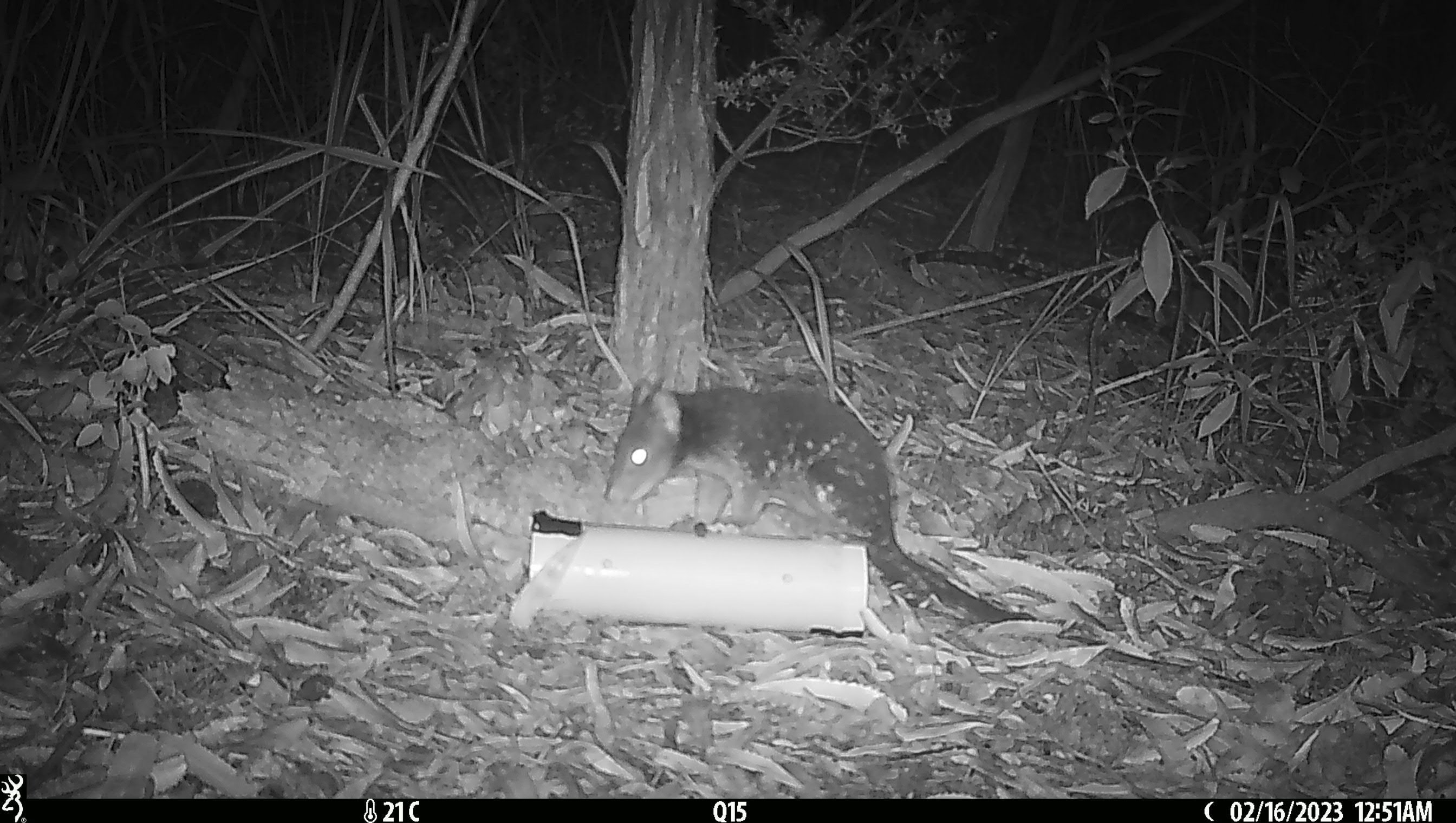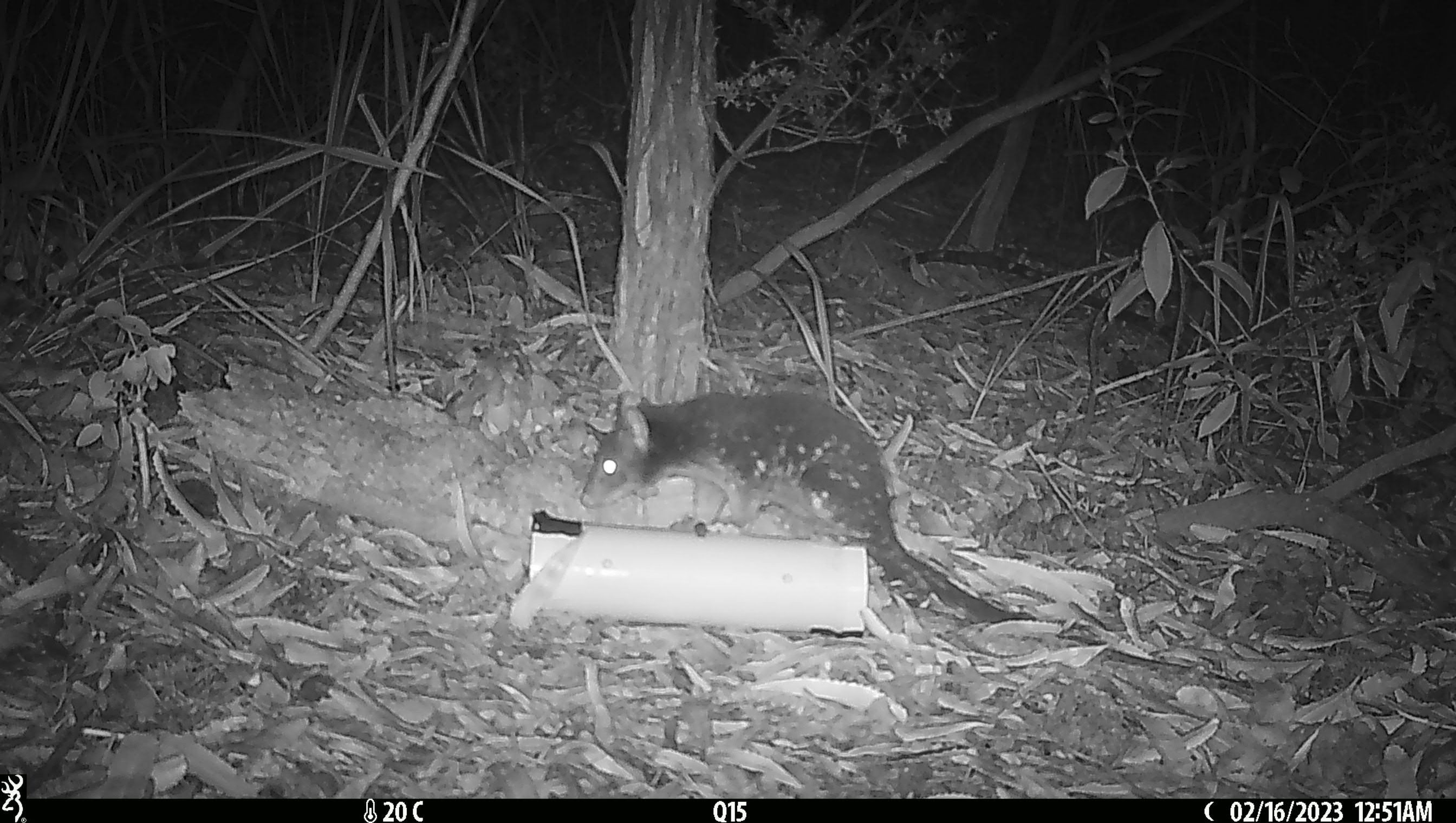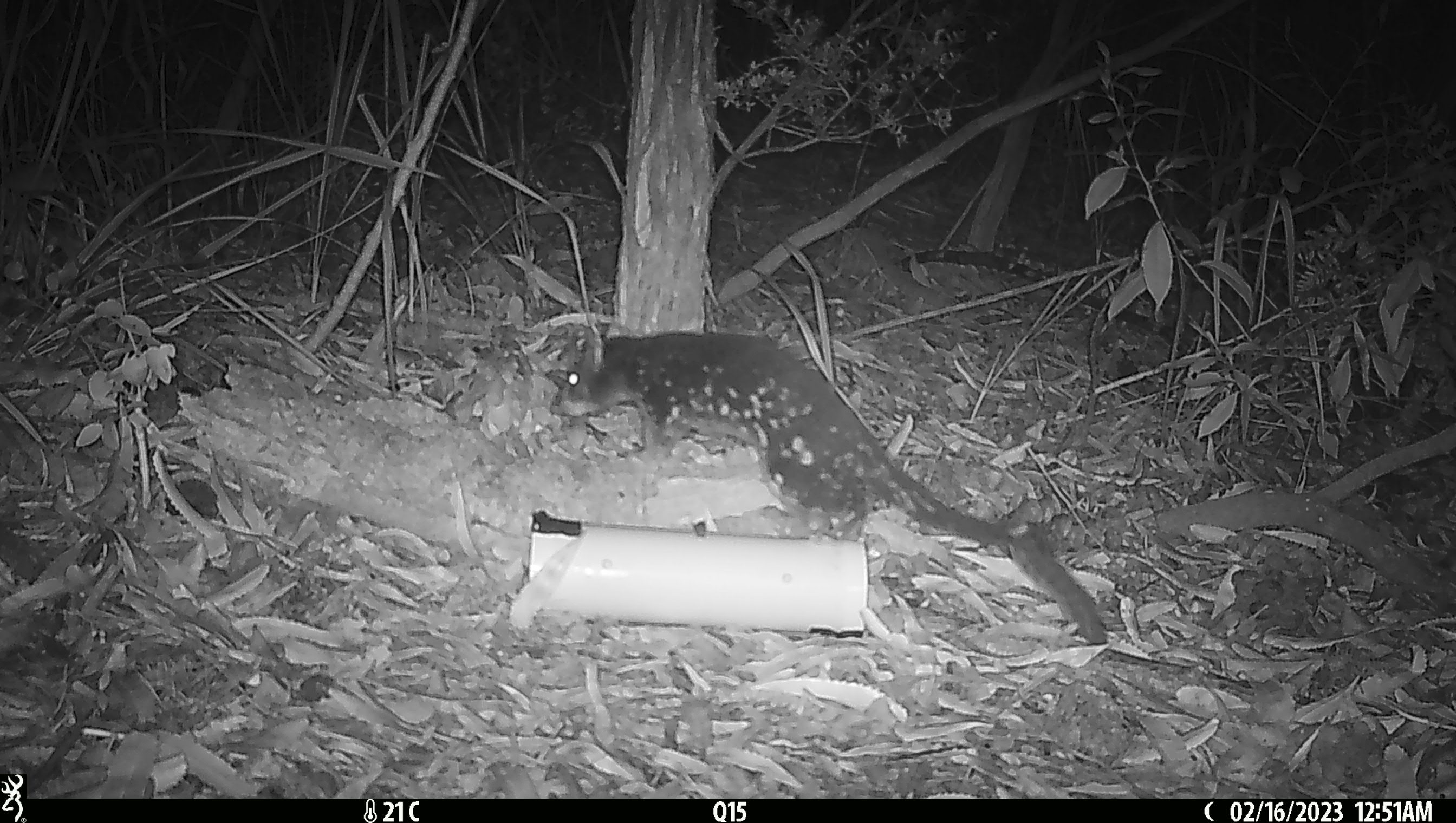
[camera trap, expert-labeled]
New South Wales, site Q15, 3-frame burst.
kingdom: Animalia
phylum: Chordata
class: Mammalia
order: Dasyuromorphia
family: Dasyuridae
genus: Dasyurus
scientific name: Dasyurus maculatus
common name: spotted-tailed quoll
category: quoll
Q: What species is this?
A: Quoll (spotted-tailed quoll) (Dasyurus maculatus).